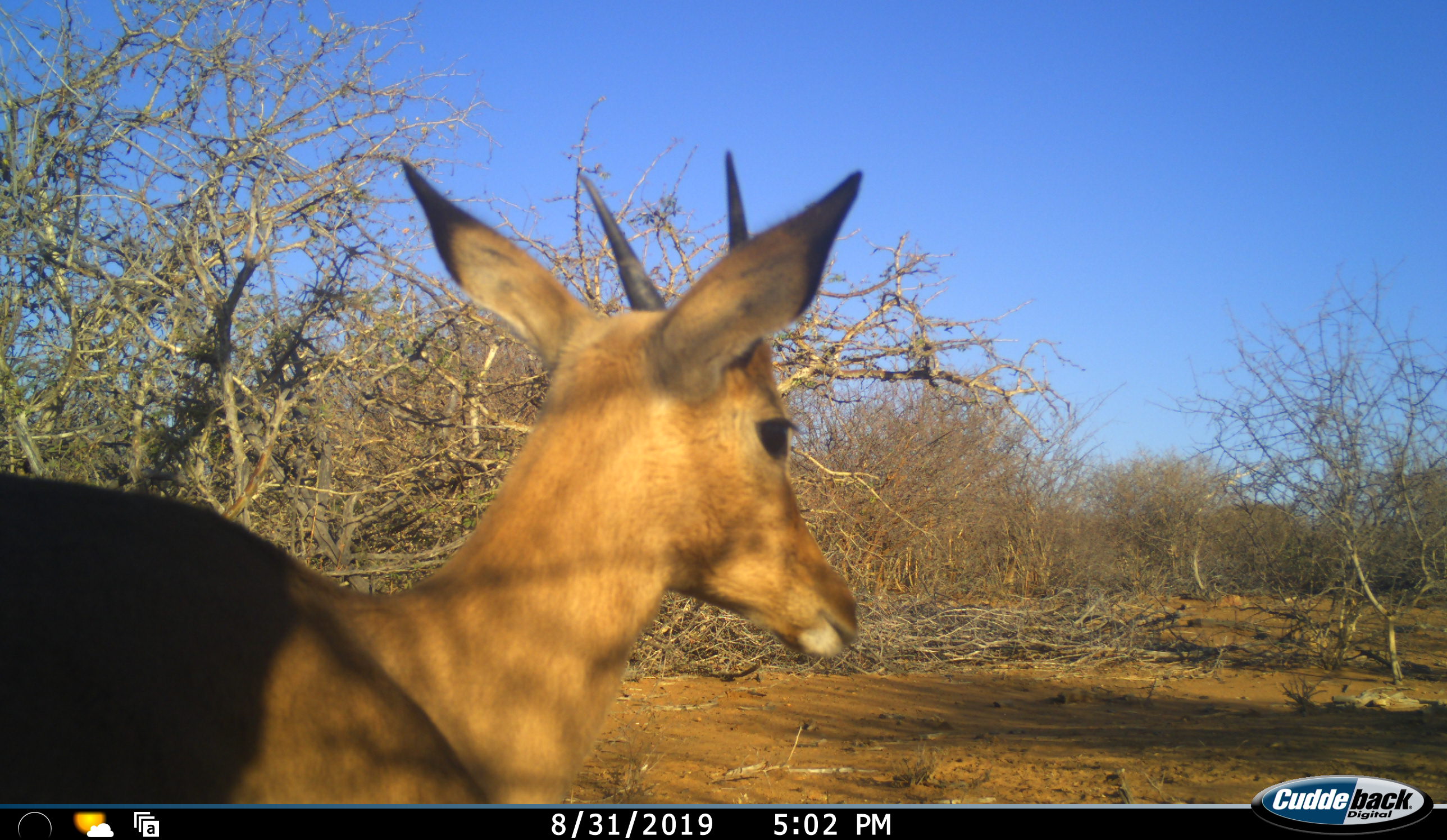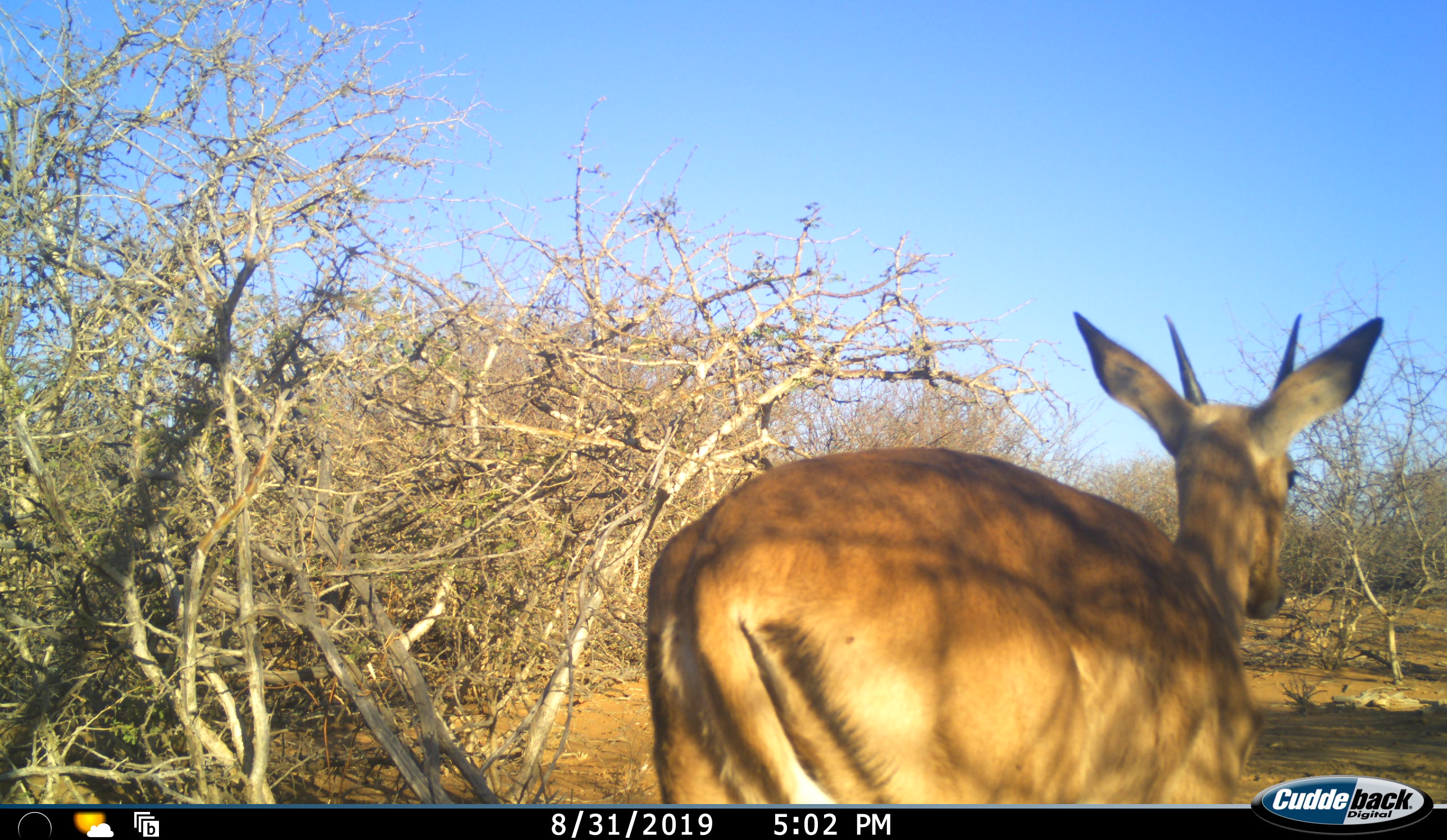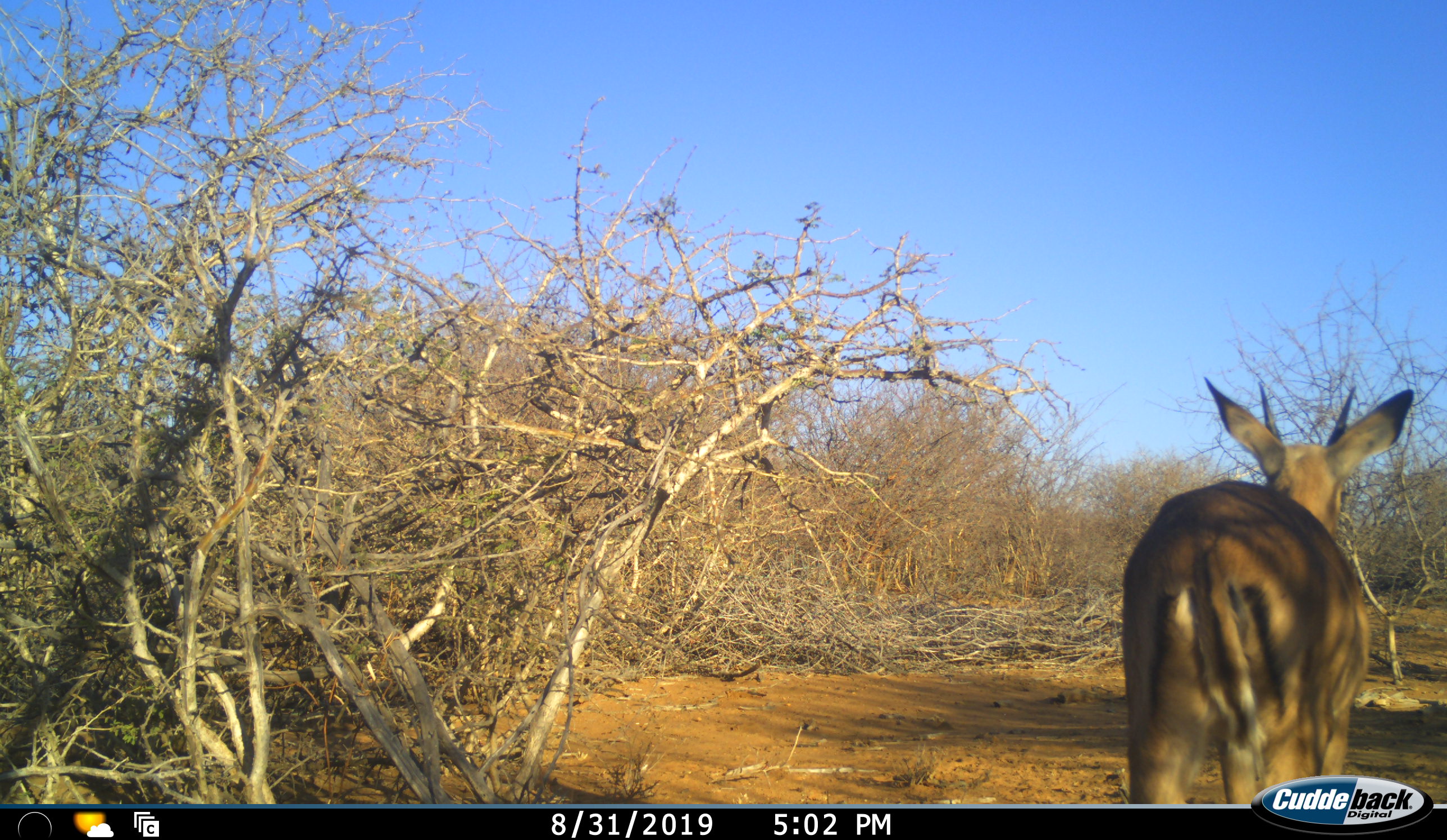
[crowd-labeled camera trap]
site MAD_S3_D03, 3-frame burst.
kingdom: Animalia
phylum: Chordata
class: Mammalia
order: Artiodactyla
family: Bovidae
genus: Aepyceros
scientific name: Aepyceros melampus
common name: impala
Impala (Aepyceros melampus), count 1. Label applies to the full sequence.